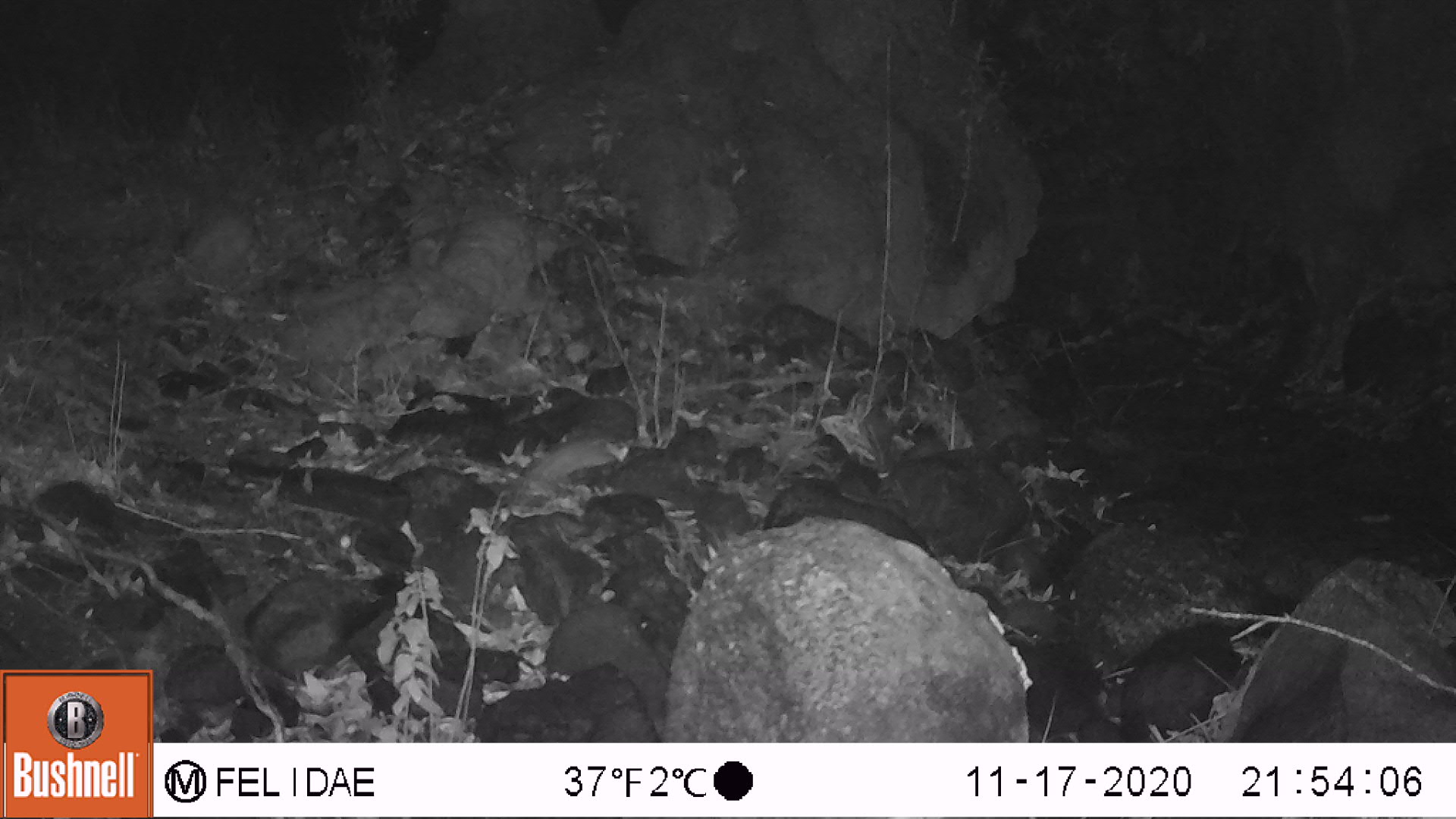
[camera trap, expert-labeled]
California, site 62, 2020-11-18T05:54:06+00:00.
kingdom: Animalia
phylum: Chordata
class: Mammalia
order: Rodentia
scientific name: Rodentia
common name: mouse or rat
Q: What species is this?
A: Mouse or rat (Rodentia).